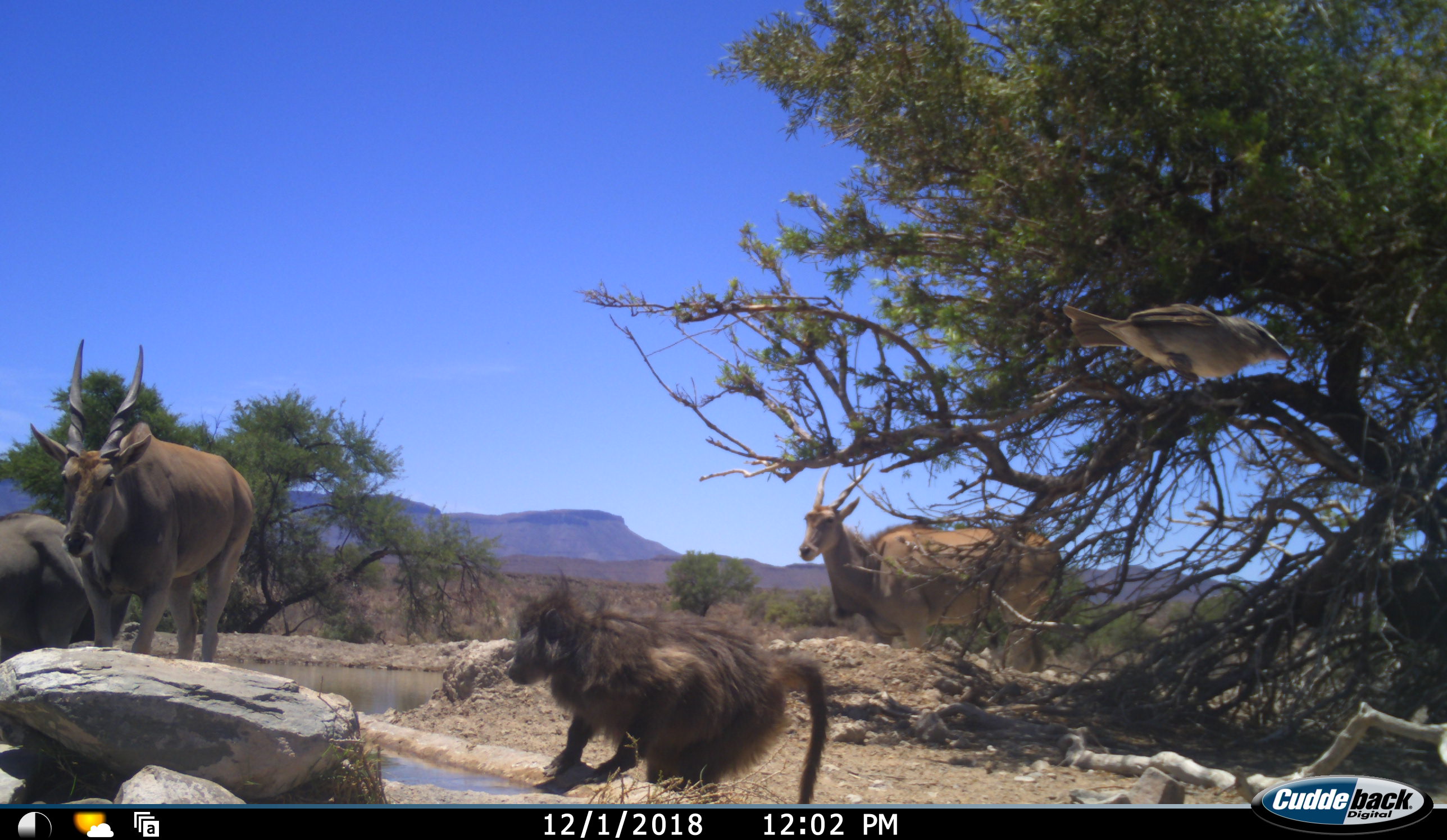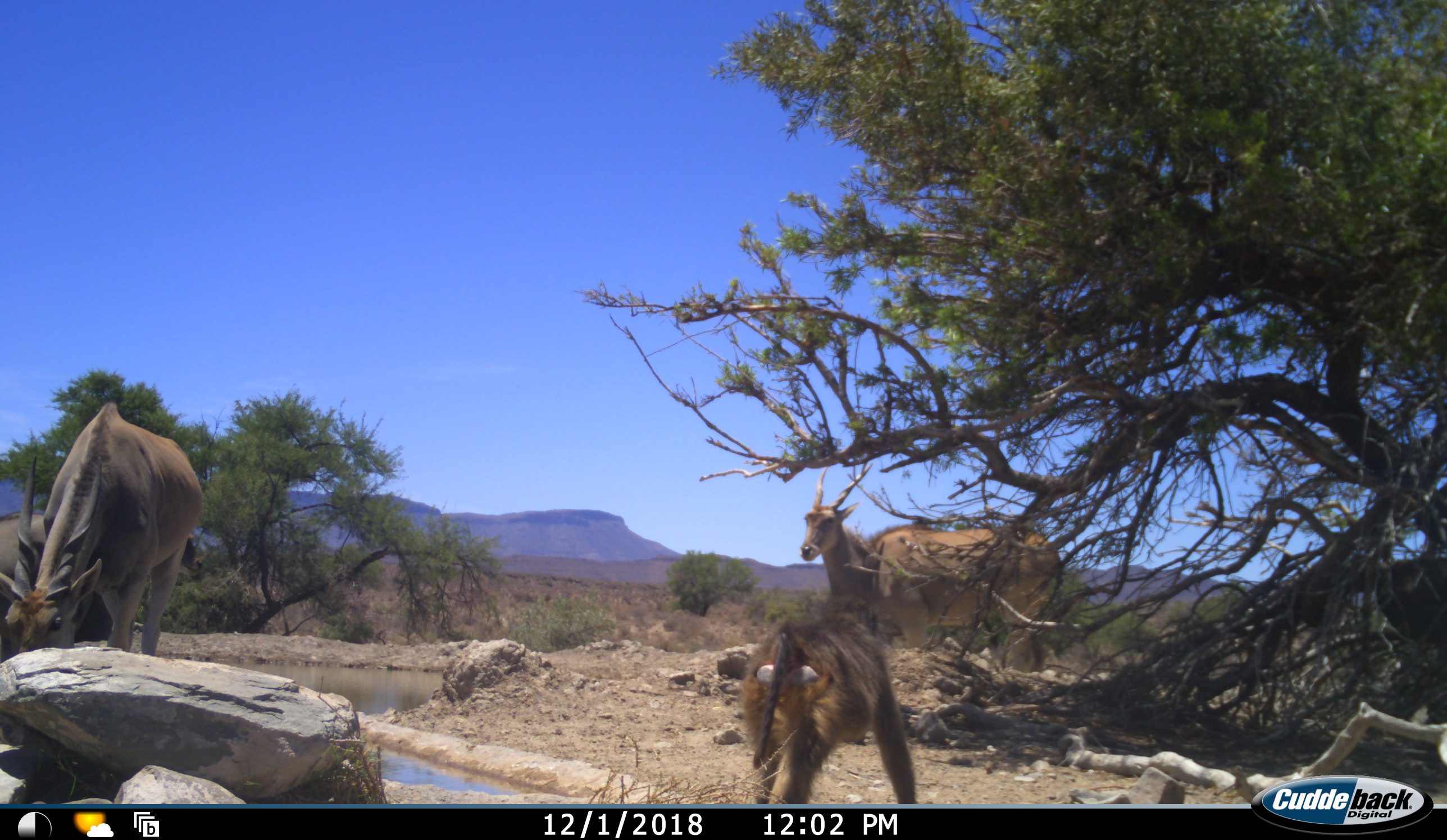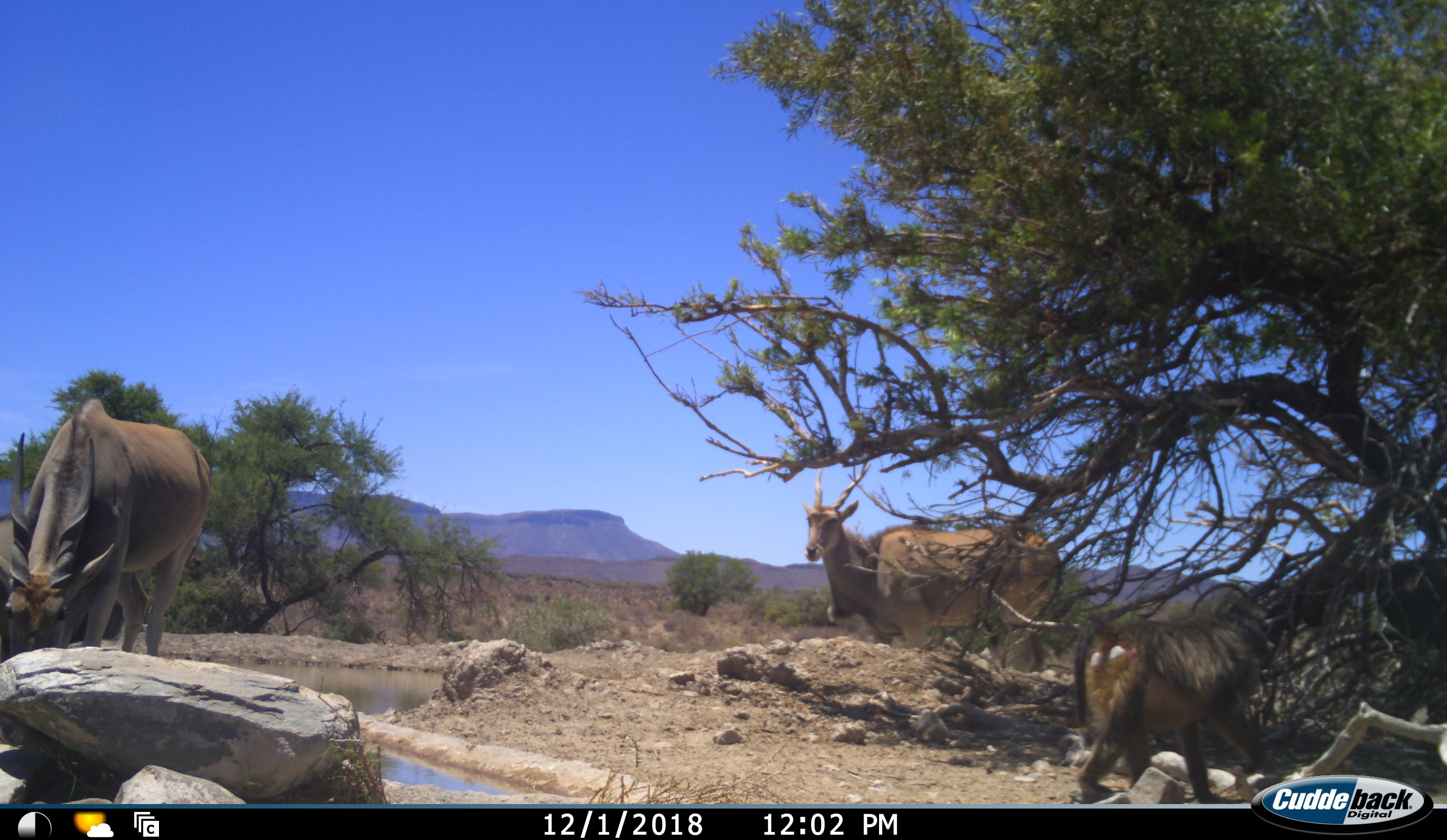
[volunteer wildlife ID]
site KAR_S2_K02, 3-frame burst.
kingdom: Animalia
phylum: Chordata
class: Mammalia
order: Primates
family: Cercopithecidae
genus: Papio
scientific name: Papio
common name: baboon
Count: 1.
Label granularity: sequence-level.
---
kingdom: Animalia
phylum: Chordata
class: Aves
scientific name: Aves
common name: bird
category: birdother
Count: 1.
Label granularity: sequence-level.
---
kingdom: Animalia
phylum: Chordata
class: Mammalia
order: Artiodactyla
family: Bovidae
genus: Tragelaphus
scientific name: Tragelaphus oryx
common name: eland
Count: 3.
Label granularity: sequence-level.